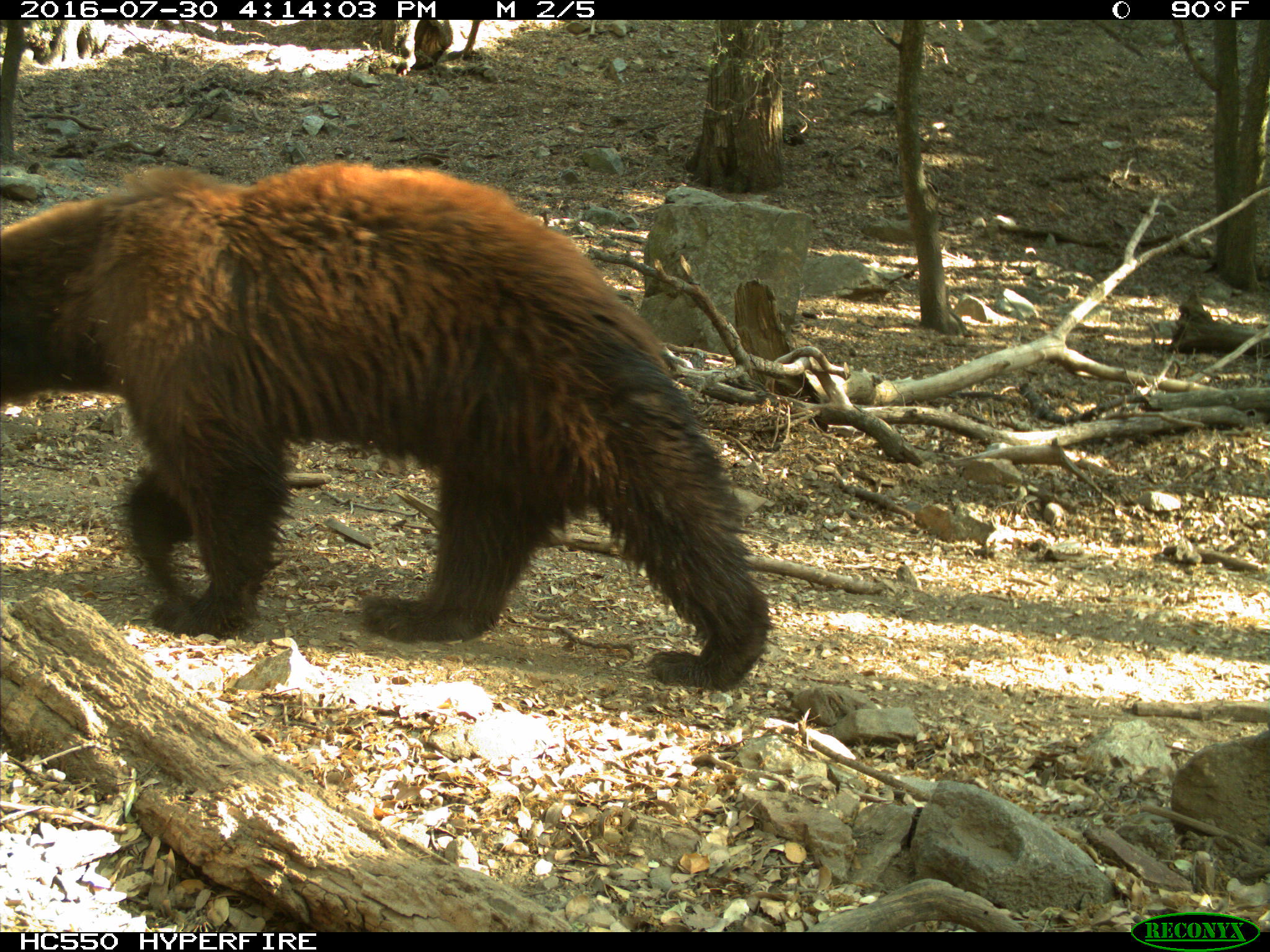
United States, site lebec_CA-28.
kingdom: Animalia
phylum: Chordata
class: Mammalia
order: Carnivora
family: Ursidae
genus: Ursus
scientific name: Ursus americanus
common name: american black bear